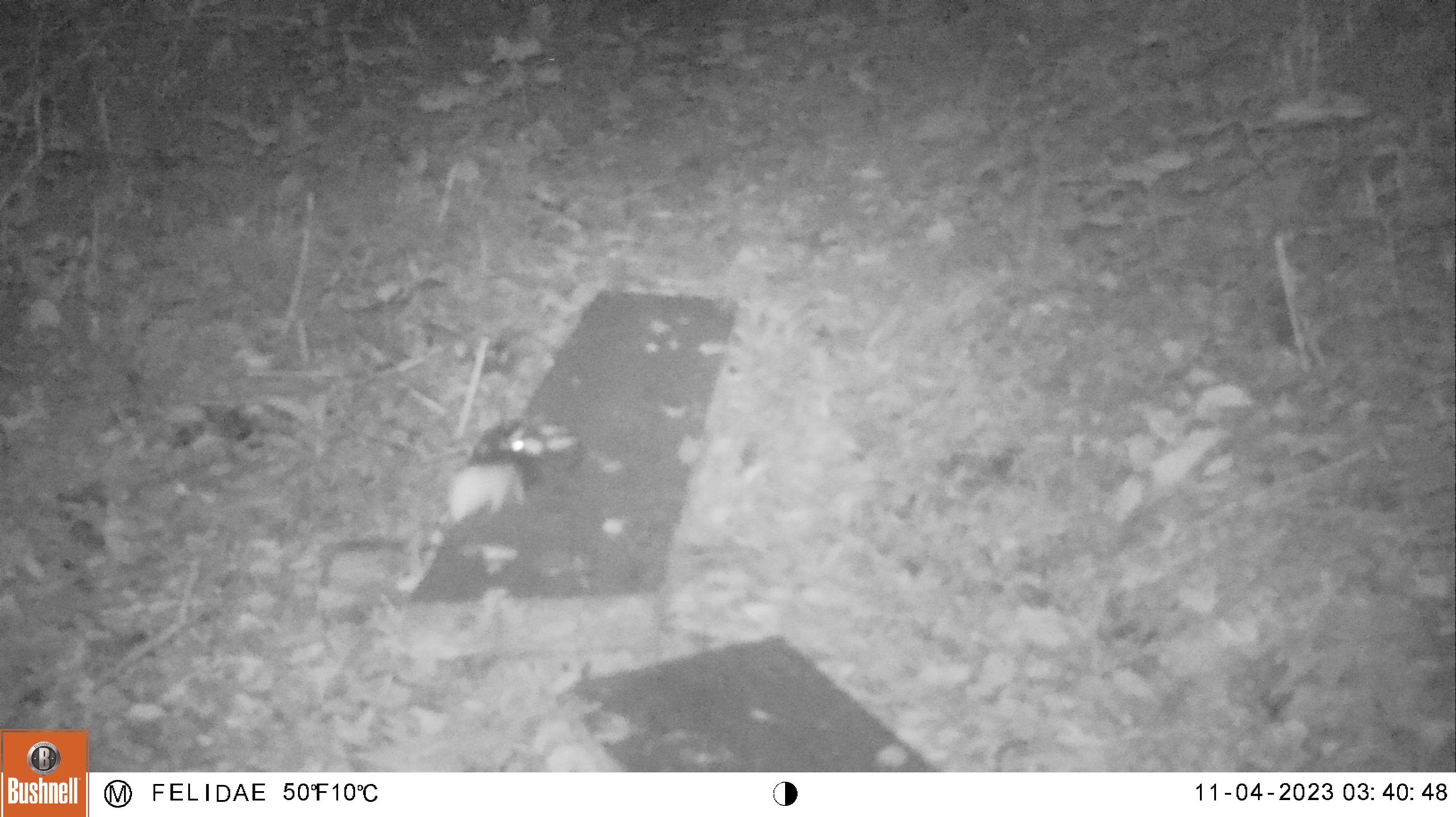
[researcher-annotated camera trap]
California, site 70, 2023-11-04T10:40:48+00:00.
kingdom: Animalia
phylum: Chordata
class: Mammalia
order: Carnivora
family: Mephitidae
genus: Spilogale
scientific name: Spilogale gracilis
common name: western spotted skunk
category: spotted skunk